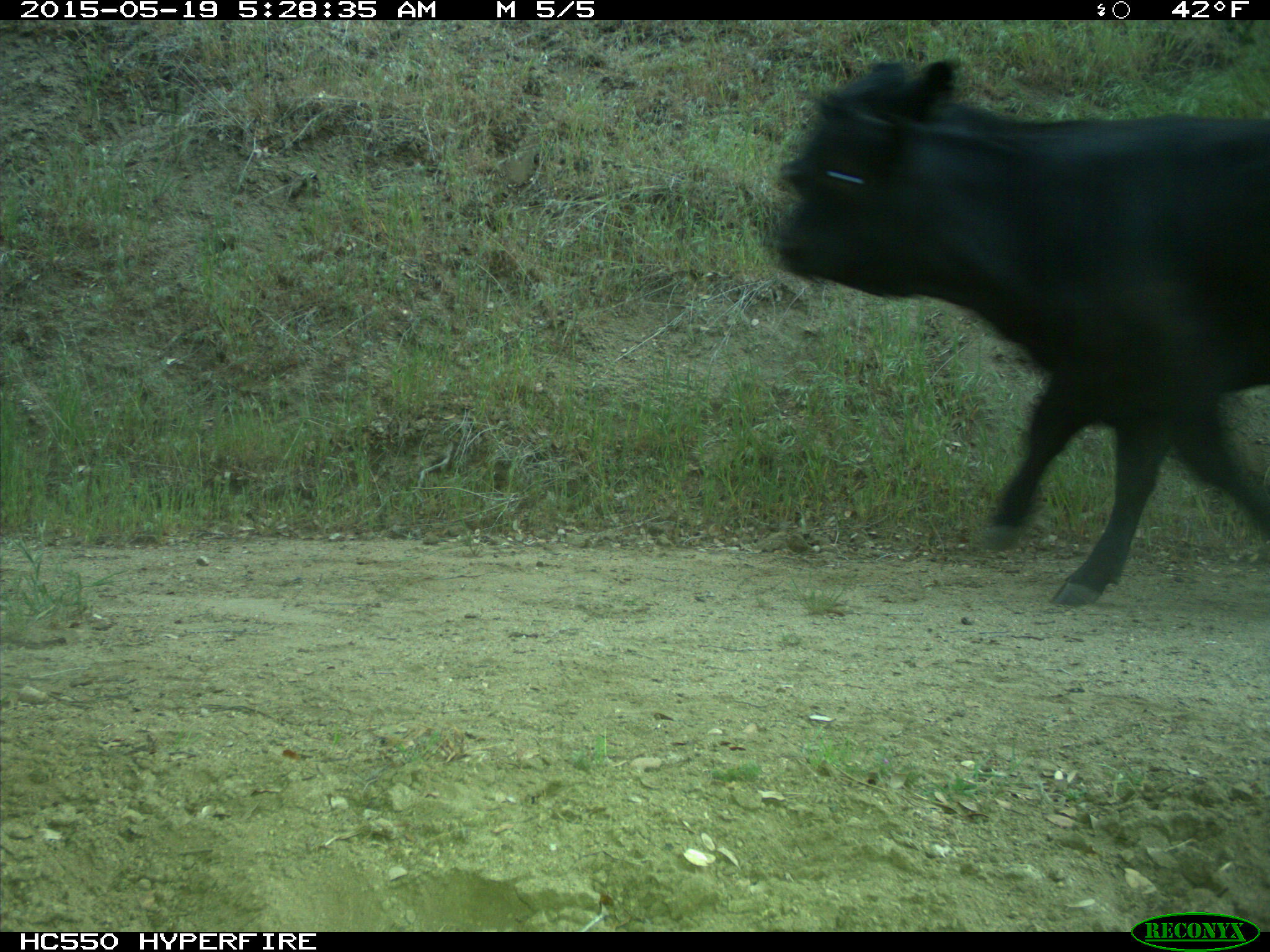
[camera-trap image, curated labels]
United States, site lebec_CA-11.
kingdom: Animalia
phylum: Chordata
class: Mammalia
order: Artiodactyla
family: Bovidae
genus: Bos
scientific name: Bos taurus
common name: domestic cow